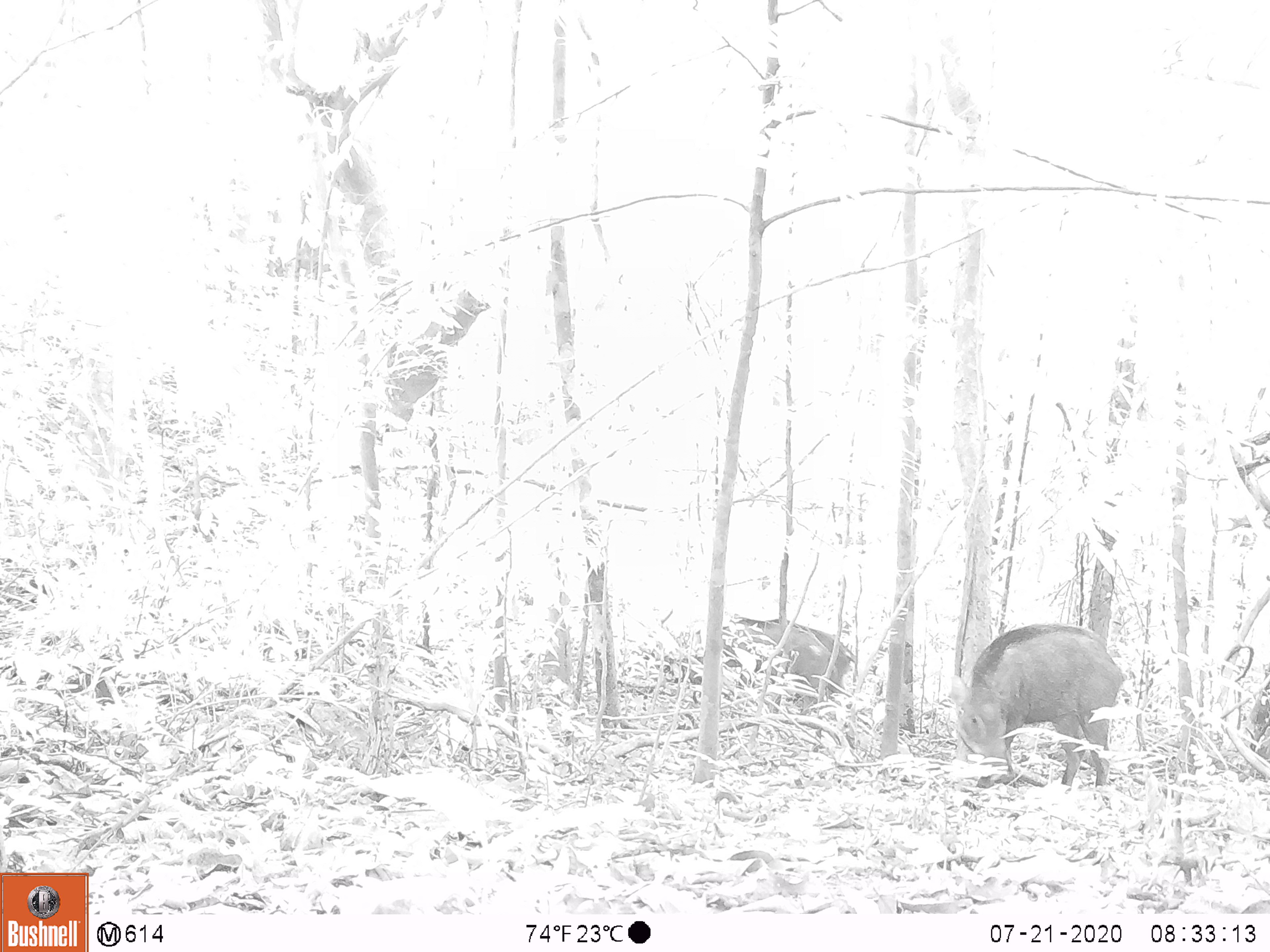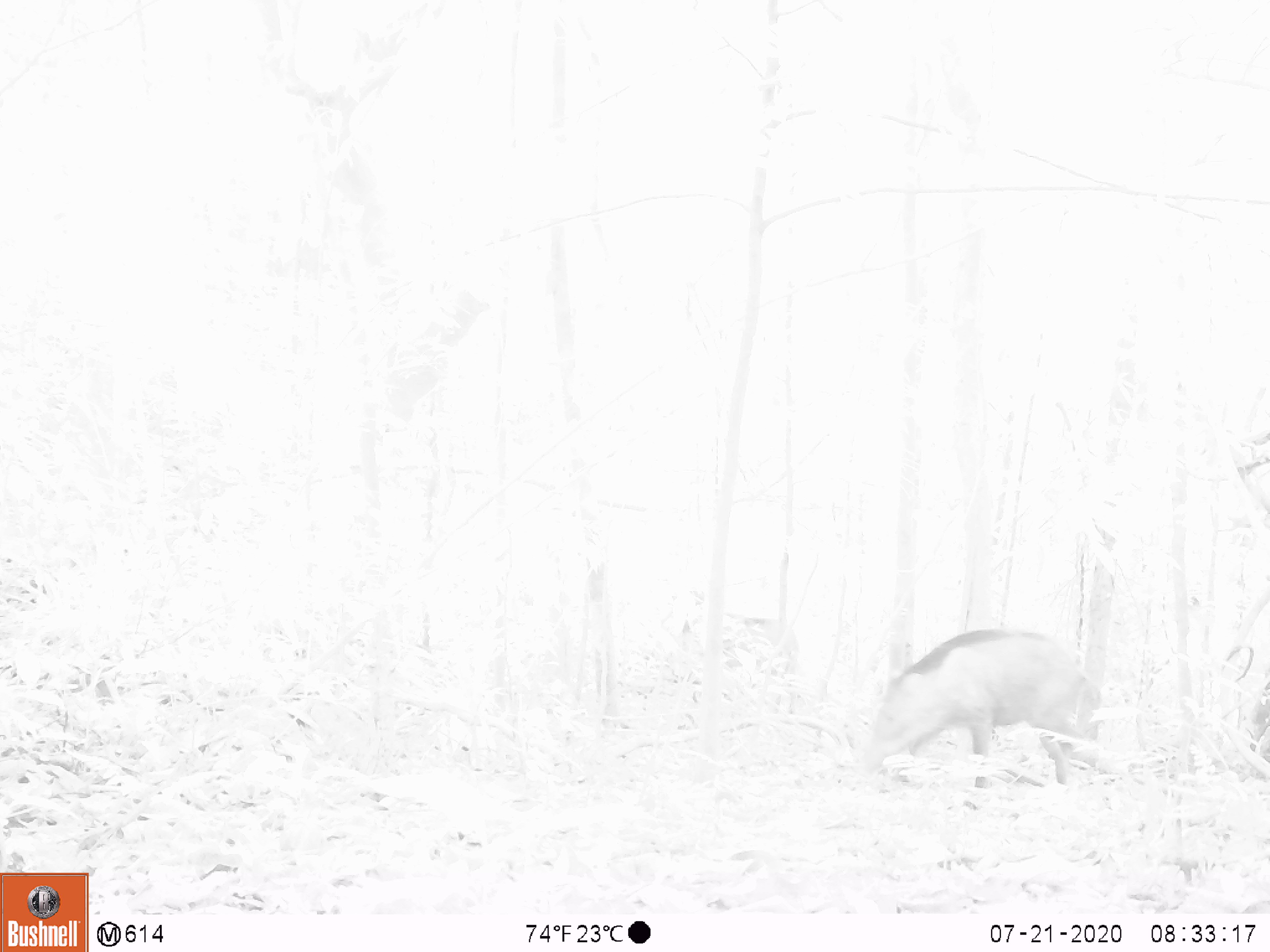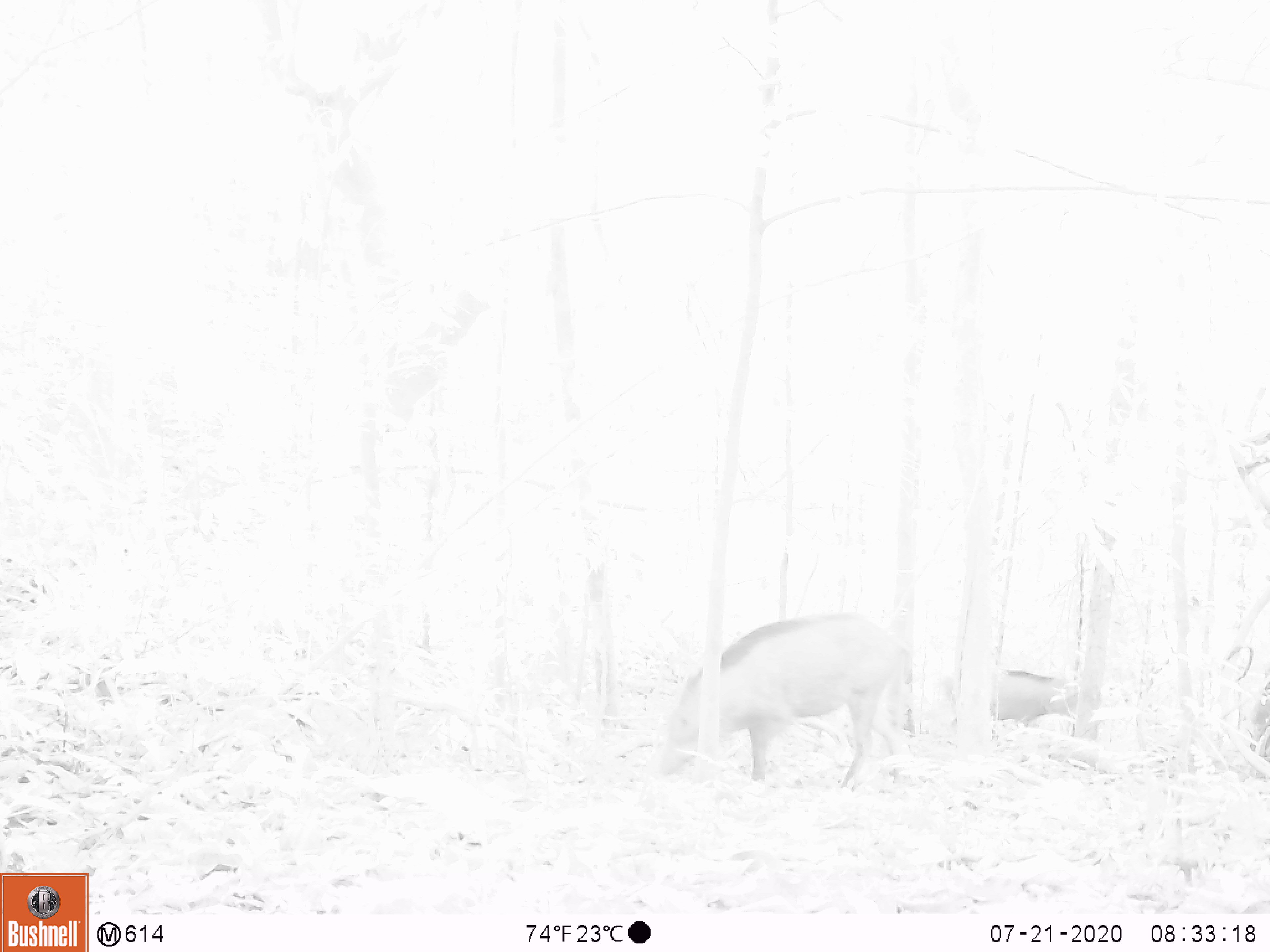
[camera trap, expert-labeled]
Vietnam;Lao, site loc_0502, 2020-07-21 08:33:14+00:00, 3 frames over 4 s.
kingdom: Animalia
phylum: Chordata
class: Mammalia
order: Artiodactyla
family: Suidae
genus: Sus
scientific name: Sus scrofa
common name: eurasian wild pig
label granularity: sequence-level